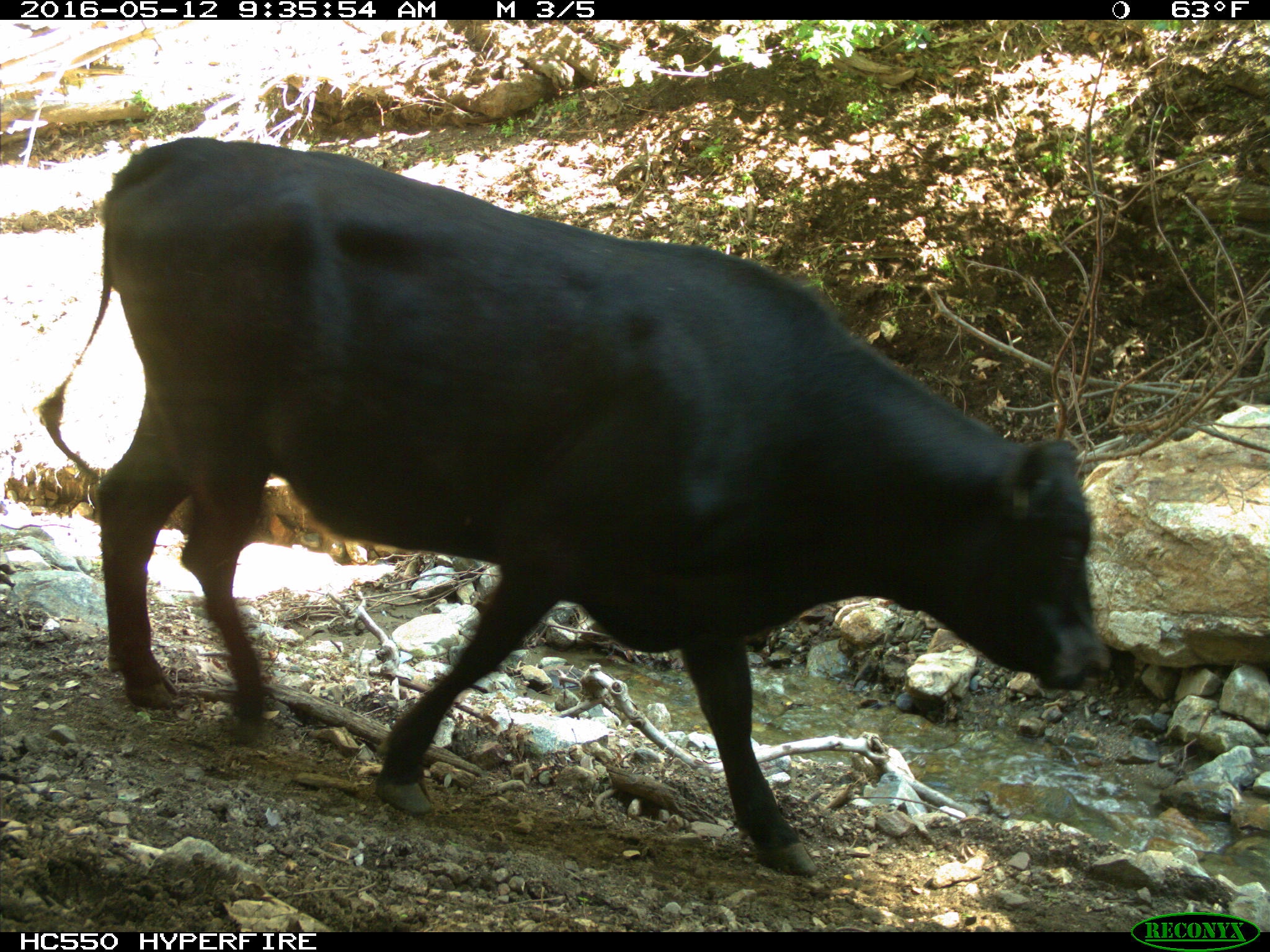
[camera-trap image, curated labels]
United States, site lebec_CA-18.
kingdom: Animalia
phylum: Chordata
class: Mammalia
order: Artiodactyla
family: Bovidae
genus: Bos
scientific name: Bos taurus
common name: domestic cow